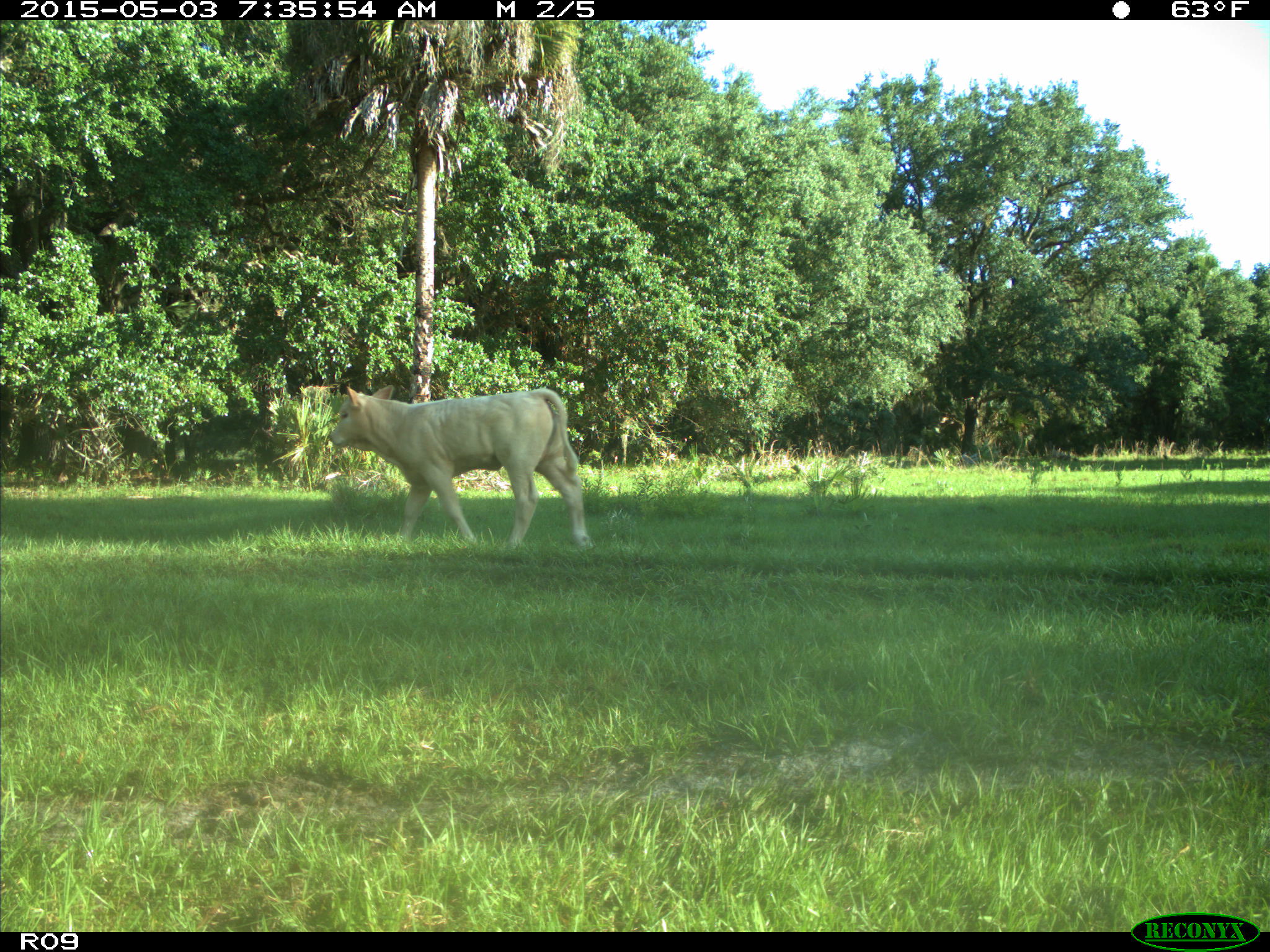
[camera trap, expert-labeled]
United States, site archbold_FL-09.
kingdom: Animalia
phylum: Chordata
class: Mammalia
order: Artiodactyla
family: Bovidae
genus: Bos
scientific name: Bos taurus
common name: domestic cow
Bos taurus (domestic cow).